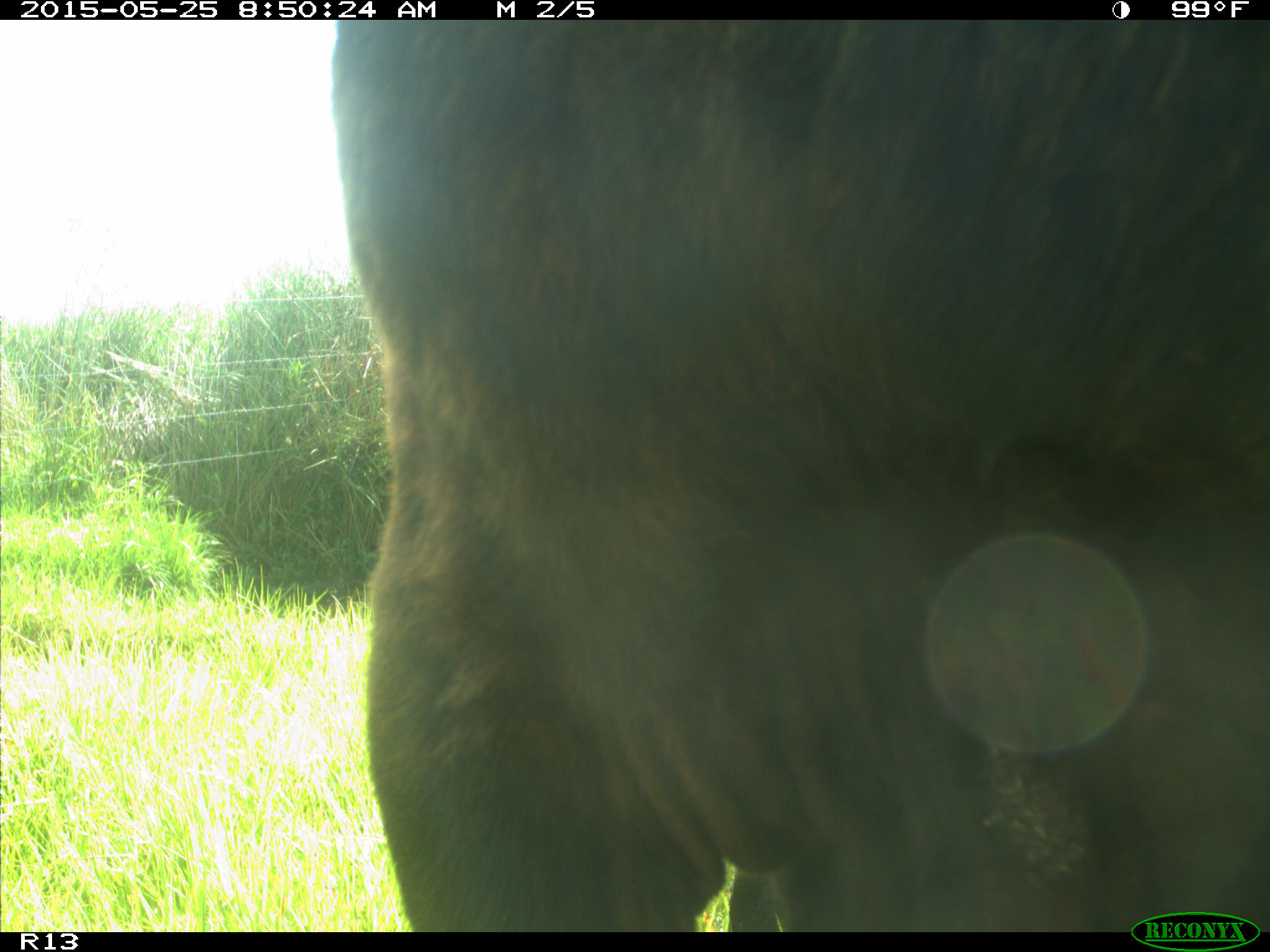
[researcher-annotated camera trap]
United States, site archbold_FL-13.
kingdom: Animalia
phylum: Chordata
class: Mammalia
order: Artiodactyla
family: Bovidae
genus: Bos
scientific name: Bos taurus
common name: domestic cow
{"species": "Bos taurus (domestic cow)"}